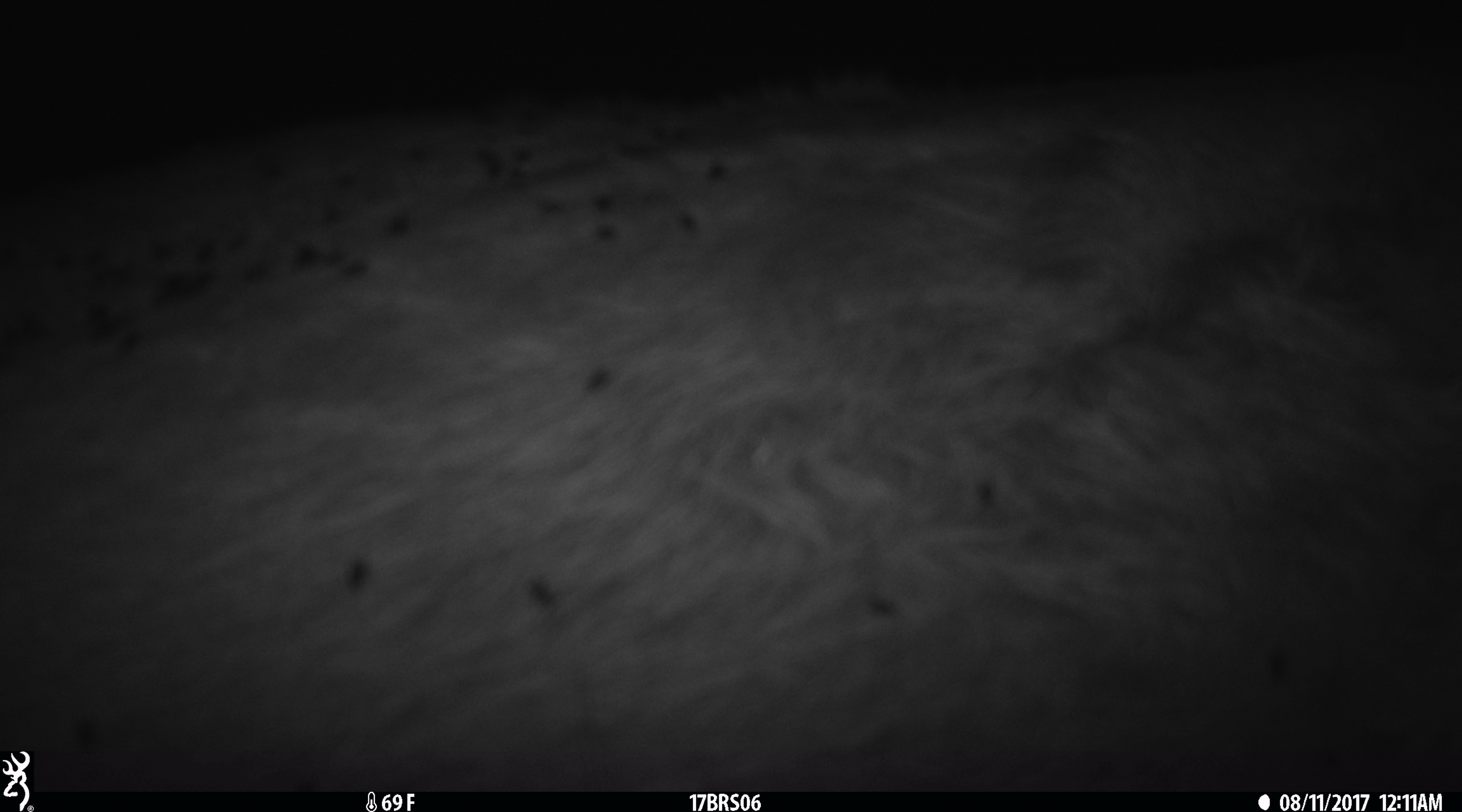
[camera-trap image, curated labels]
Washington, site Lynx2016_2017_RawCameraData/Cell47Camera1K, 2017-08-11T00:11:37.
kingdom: Animalia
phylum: Chordata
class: Mammalia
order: Artiodactyla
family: Bovidae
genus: Bos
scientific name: Bos taurus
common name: domestic cattle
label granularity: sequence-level